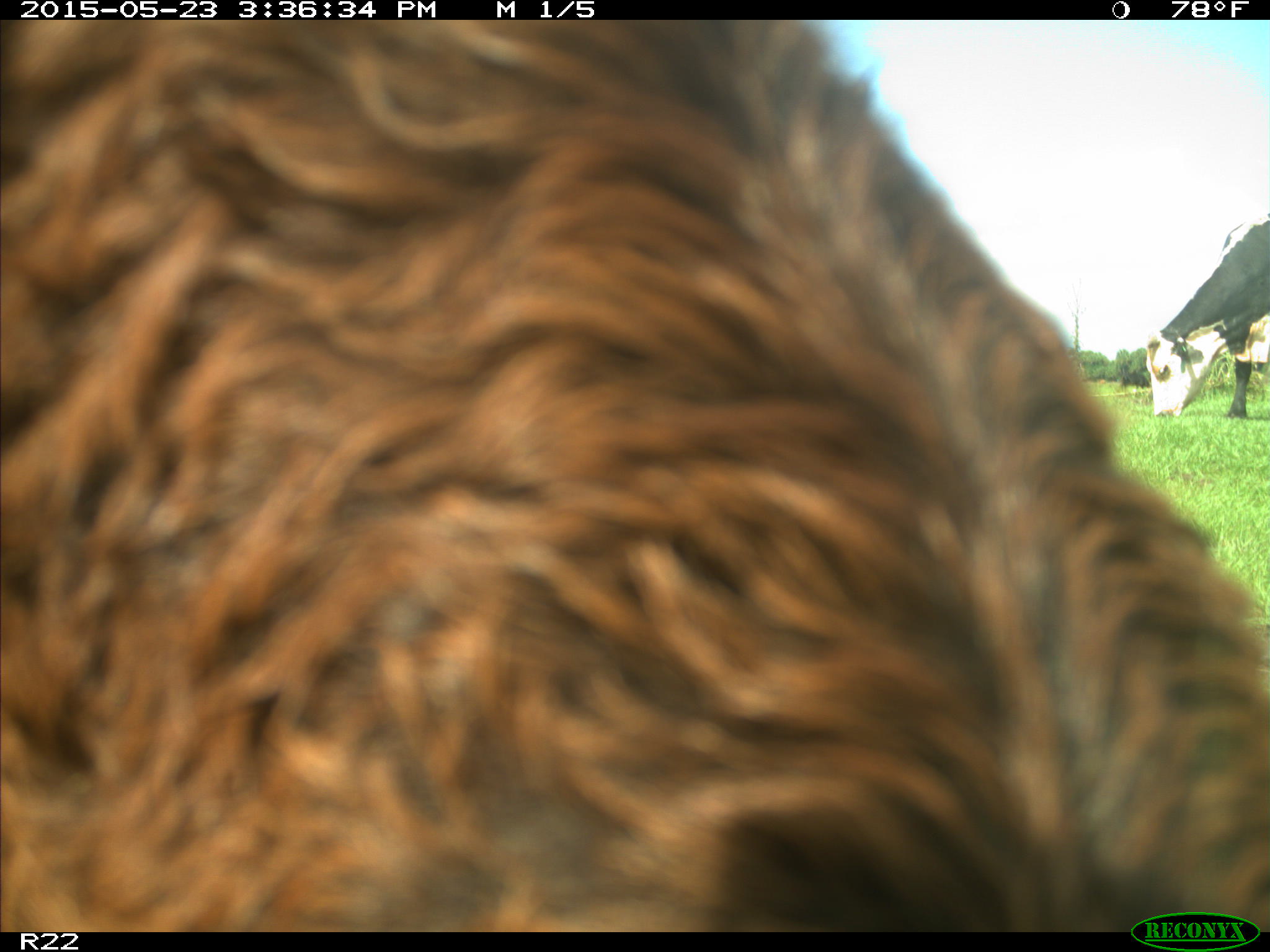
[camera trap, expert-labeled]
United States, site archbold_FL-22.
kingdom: Animalia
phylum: Chordata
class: Mammalia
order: Artiodactyla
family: Bovidae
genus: Bos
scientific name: Bos taurus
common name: domestic cow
Bos taurus (domestic cow).